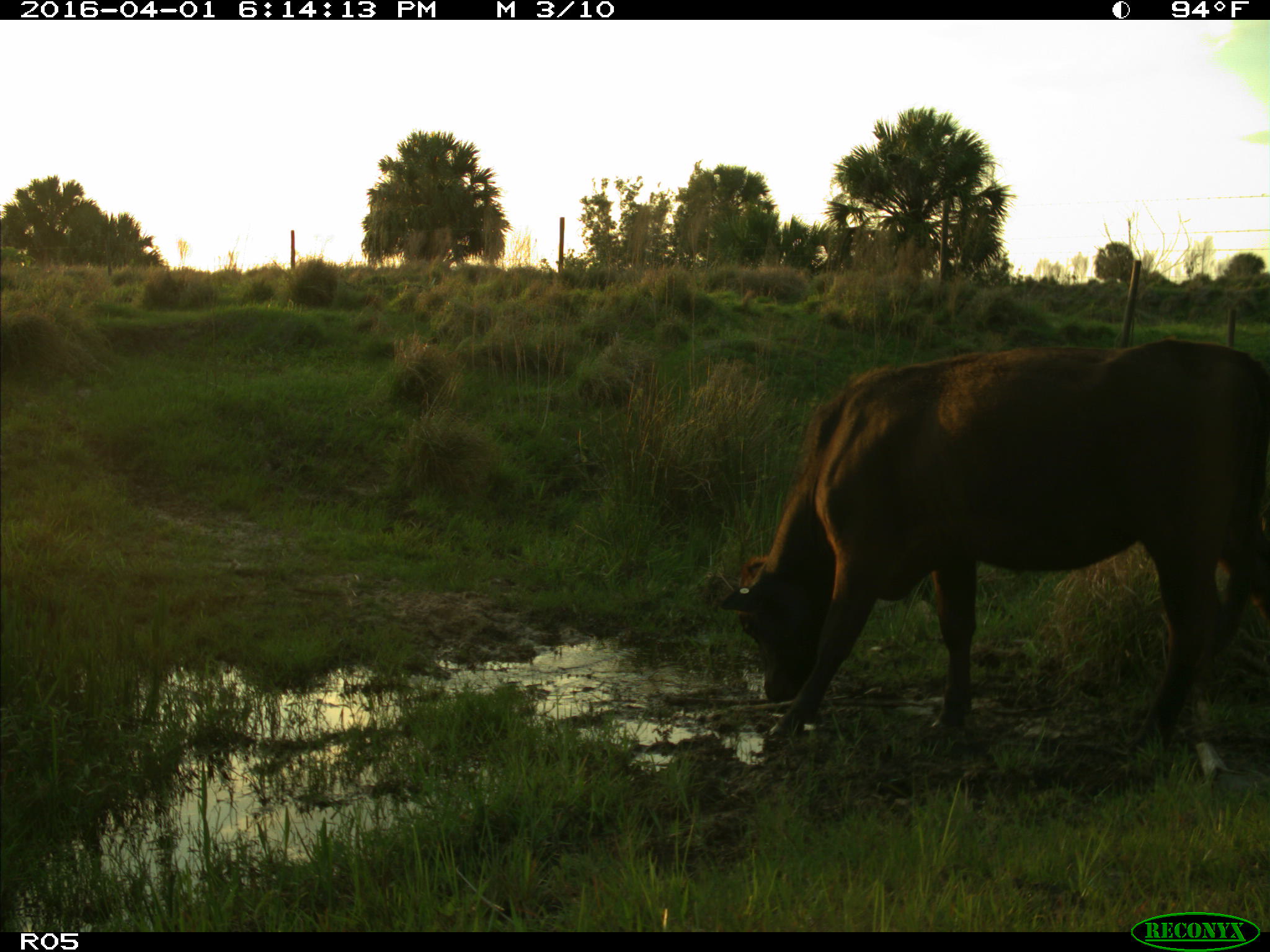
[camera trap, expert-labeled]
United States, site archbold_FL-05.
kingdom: Animalia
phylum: Chordata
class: Mammalia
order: Artiodactyla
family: Bovidae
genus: Bos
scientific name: Bos taurus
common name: domestic cow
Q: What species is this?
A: Bos taurus (domestic cow).